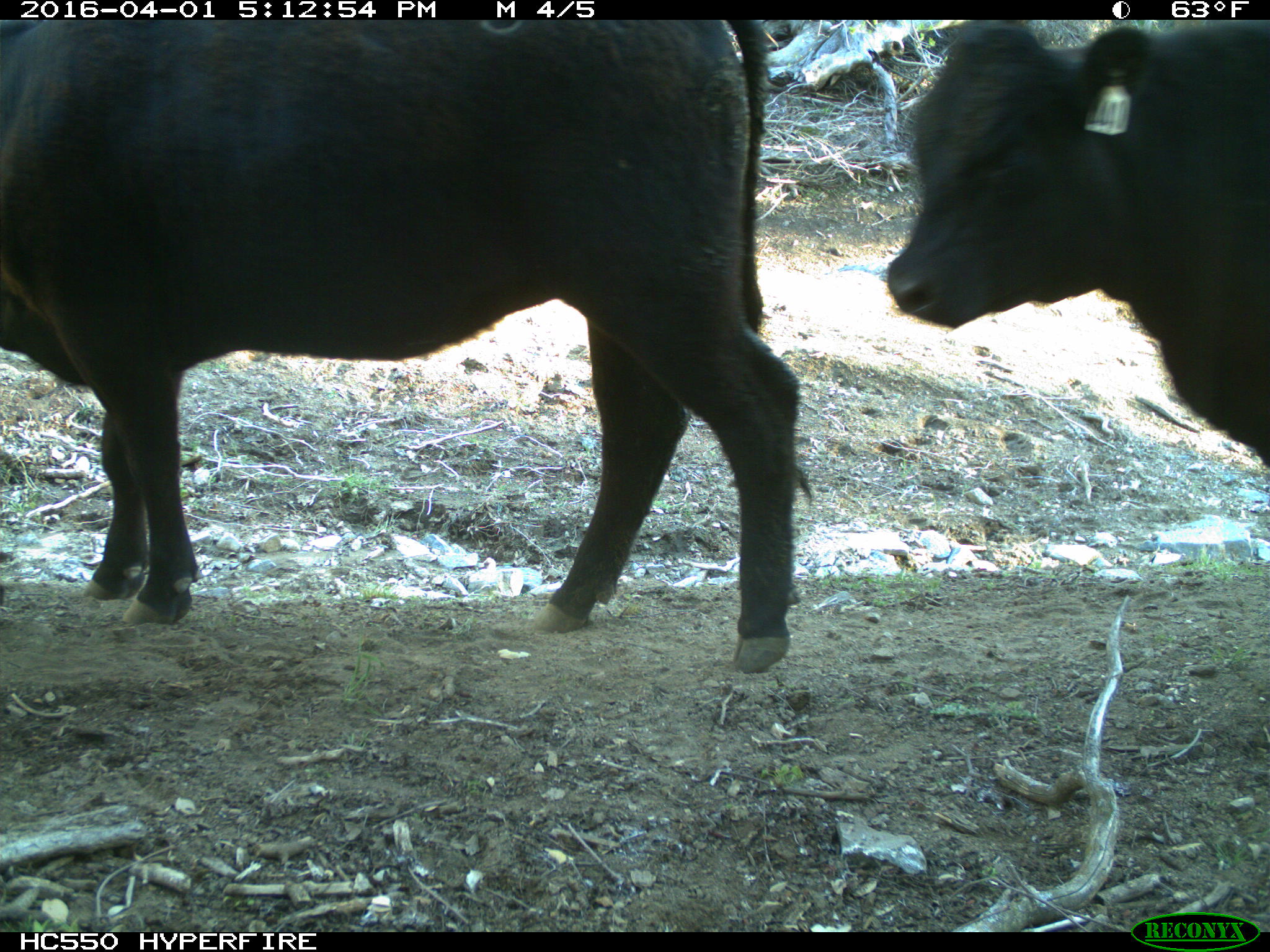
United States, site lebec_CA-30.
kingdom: Animalia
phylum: Chordata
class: Mammalia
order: Artiodactyla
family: Bovidae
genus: Bos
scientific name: Bos taurus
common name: domestic cow